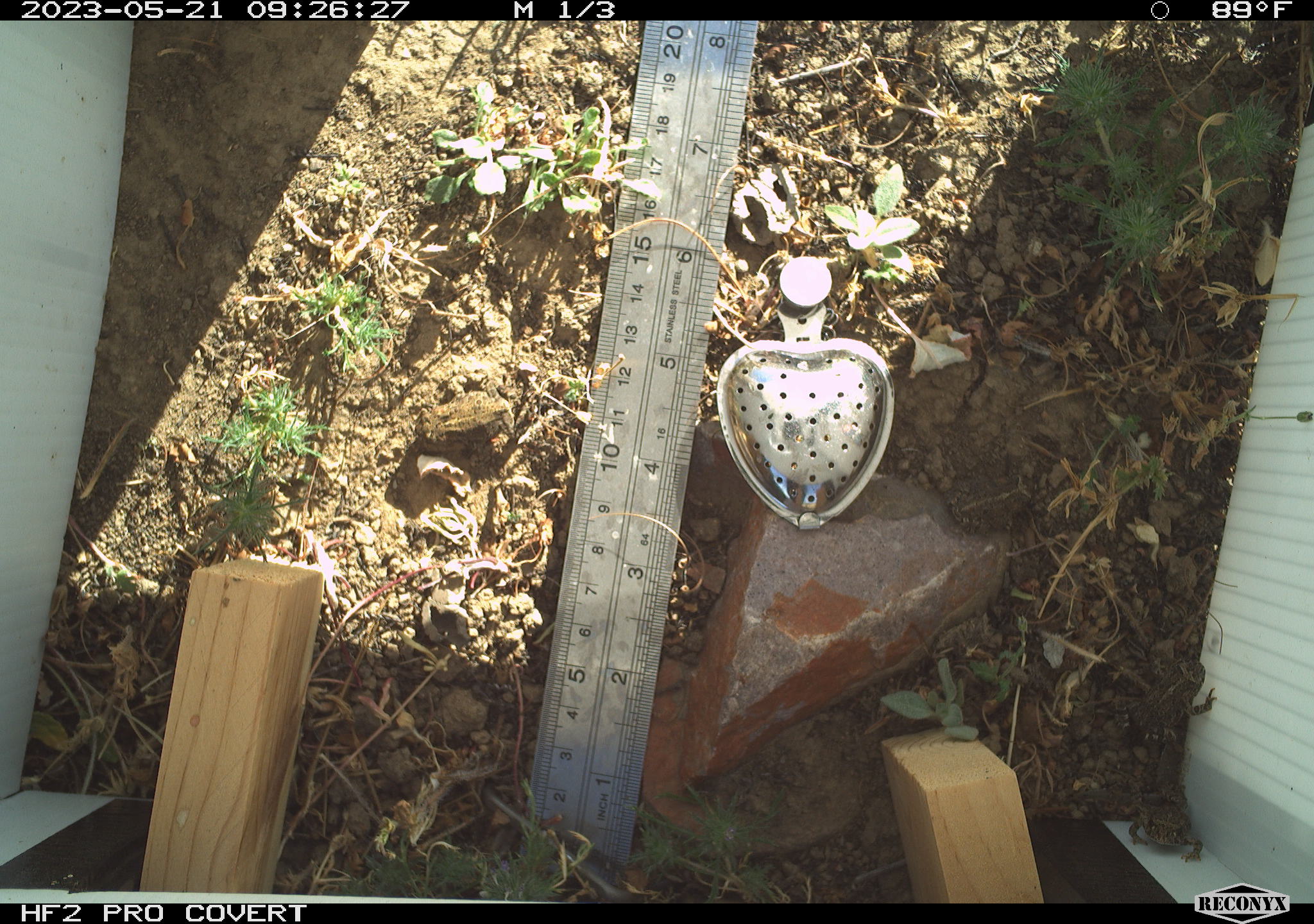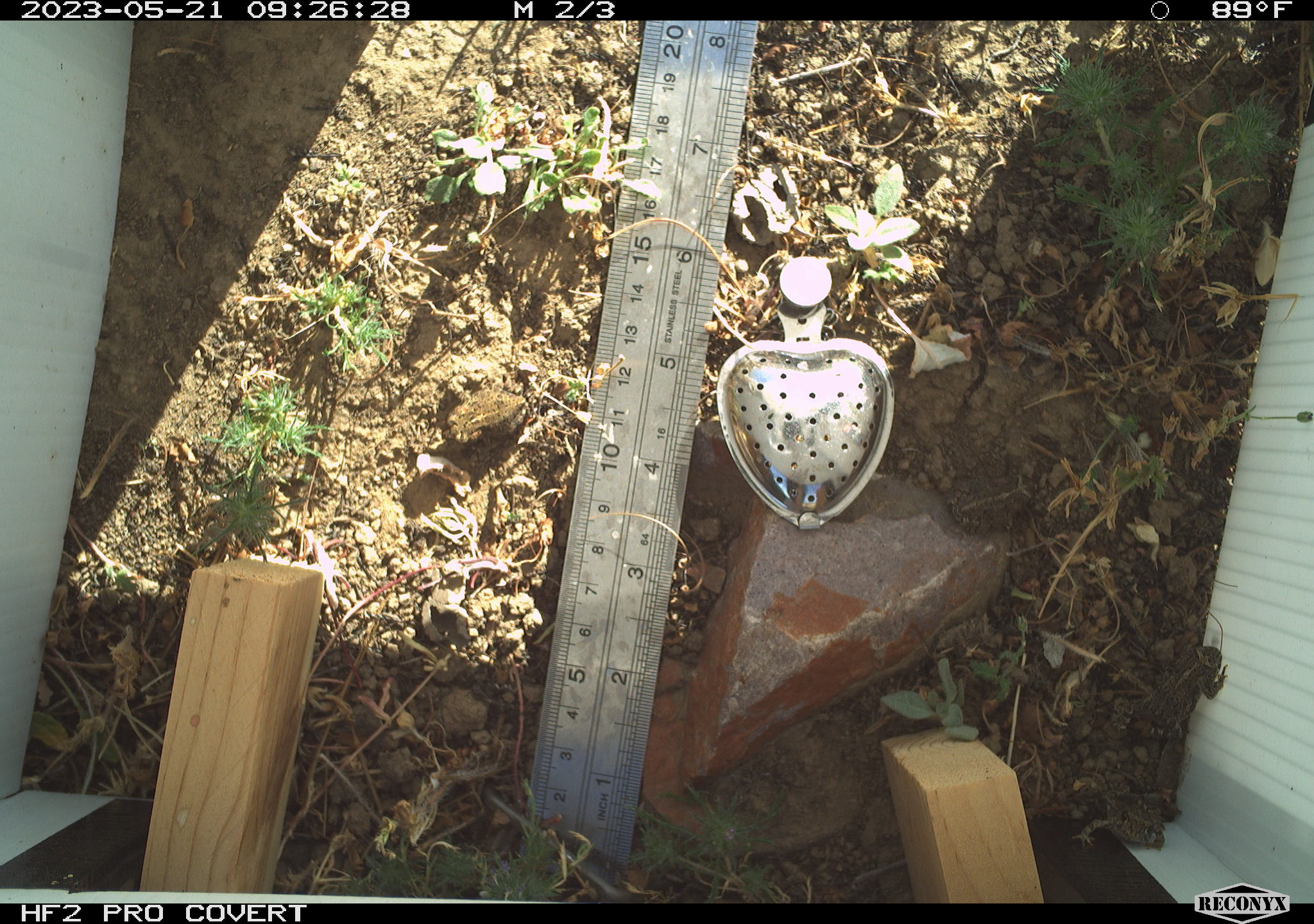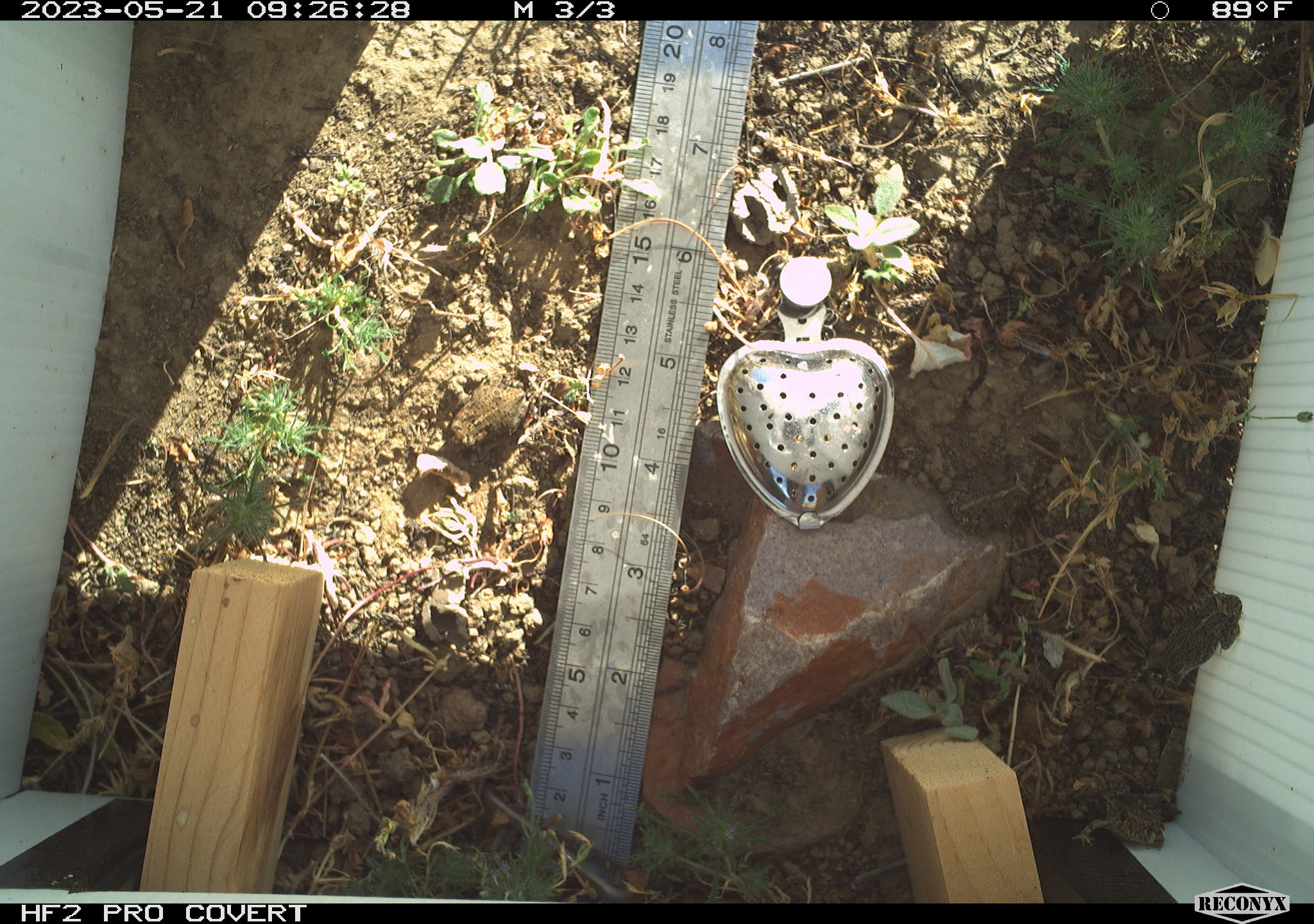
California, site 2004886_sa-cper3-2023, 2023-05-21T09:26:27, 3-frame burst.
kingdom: Animalia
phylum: Chordata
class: Amphibia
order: Anura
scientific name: Anura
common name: frogs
Frogs (Anura).